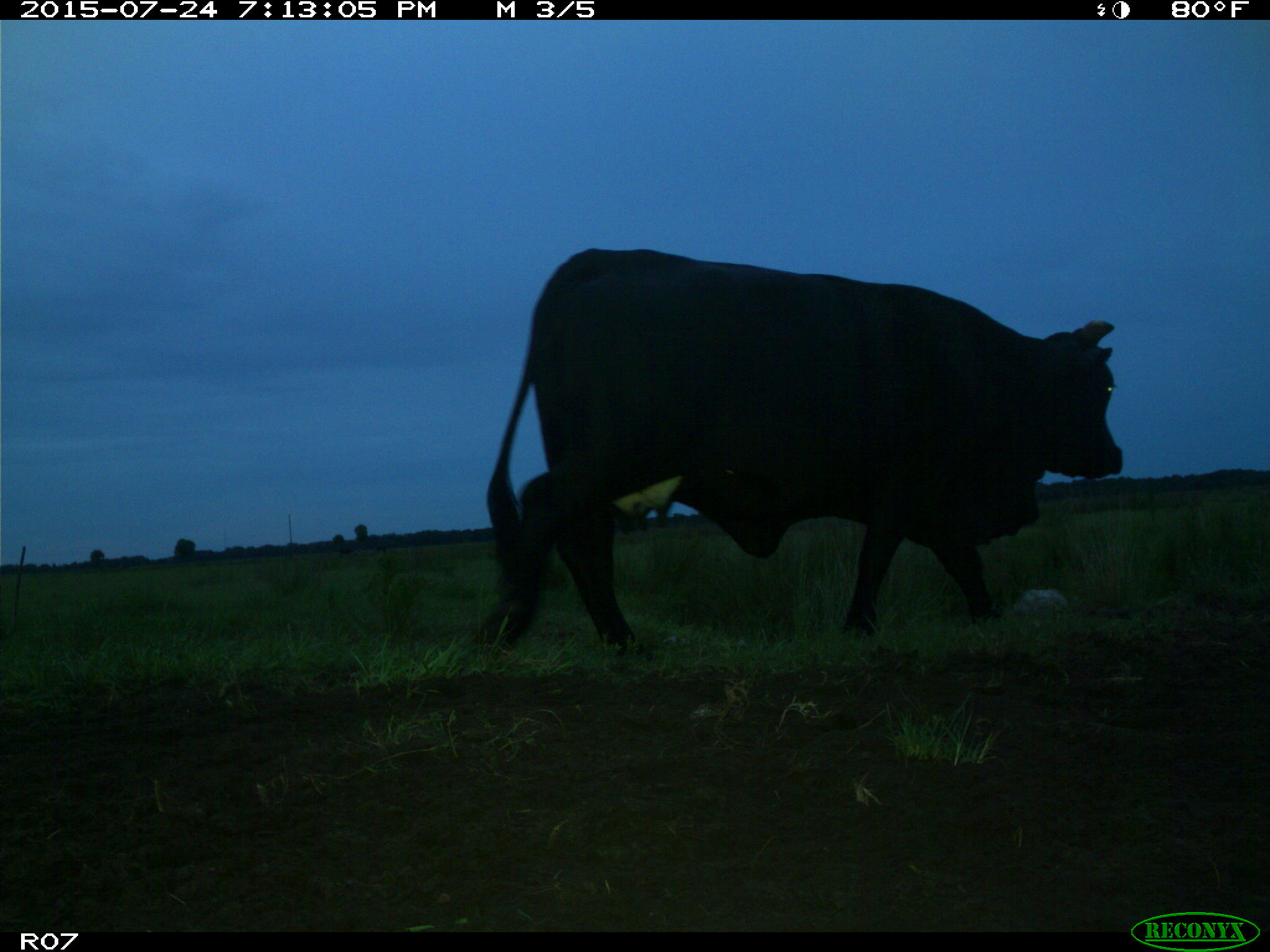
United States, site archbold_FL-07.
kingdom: Animalia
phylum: Chordata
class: Mammalia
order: Artiodactyla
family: Bovidae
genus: Bos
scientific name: Bos taurus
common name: domestic cow